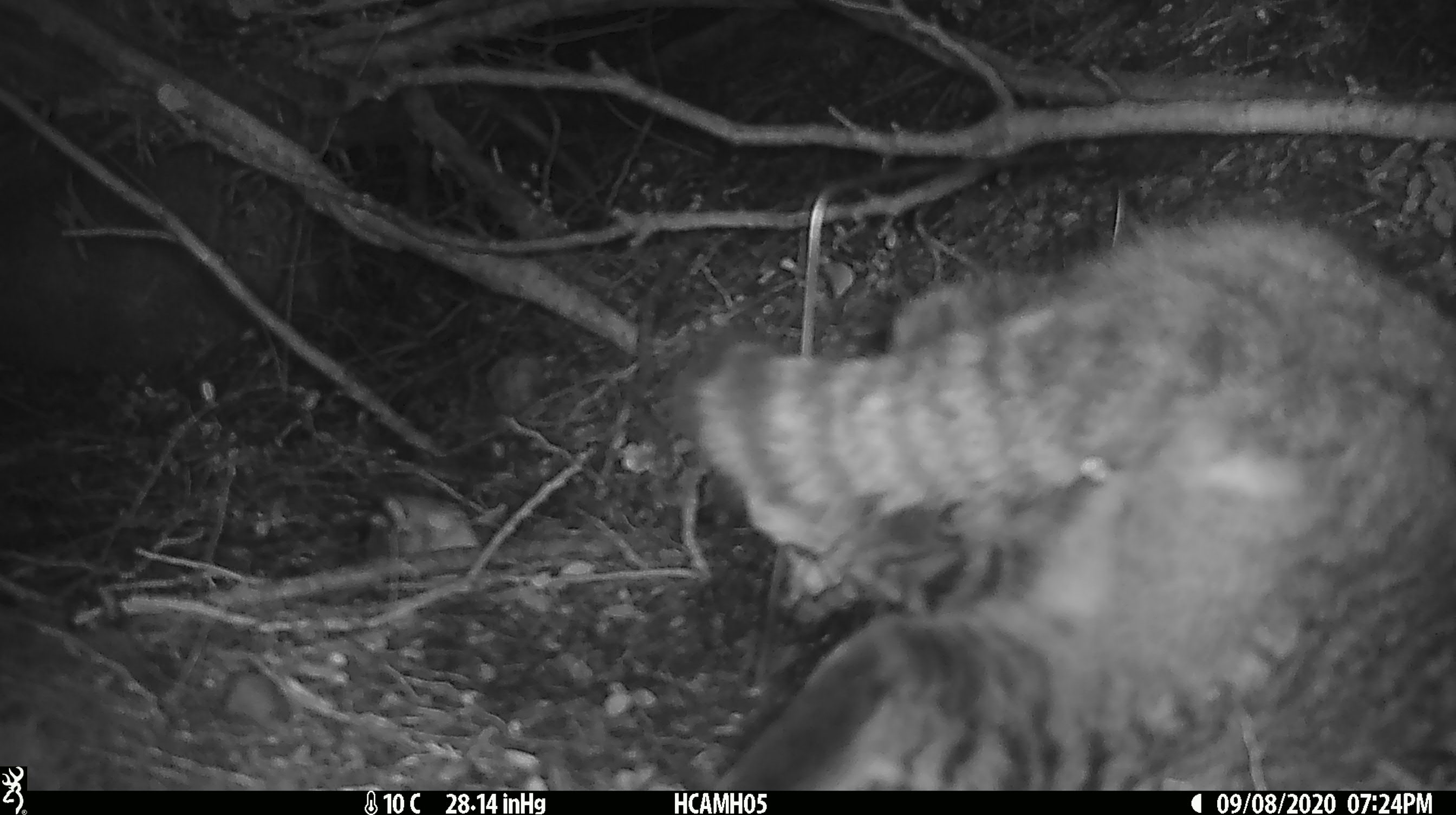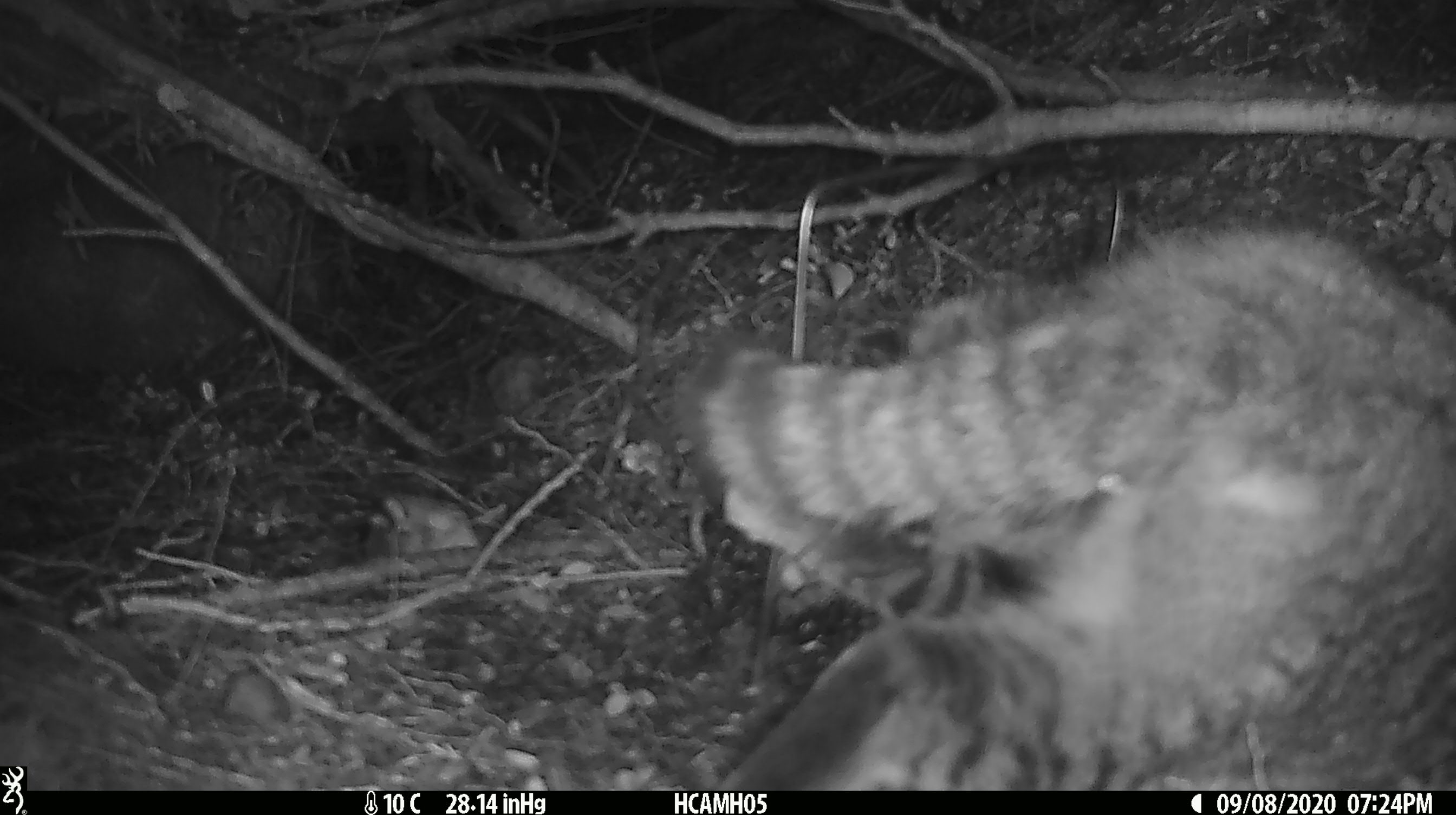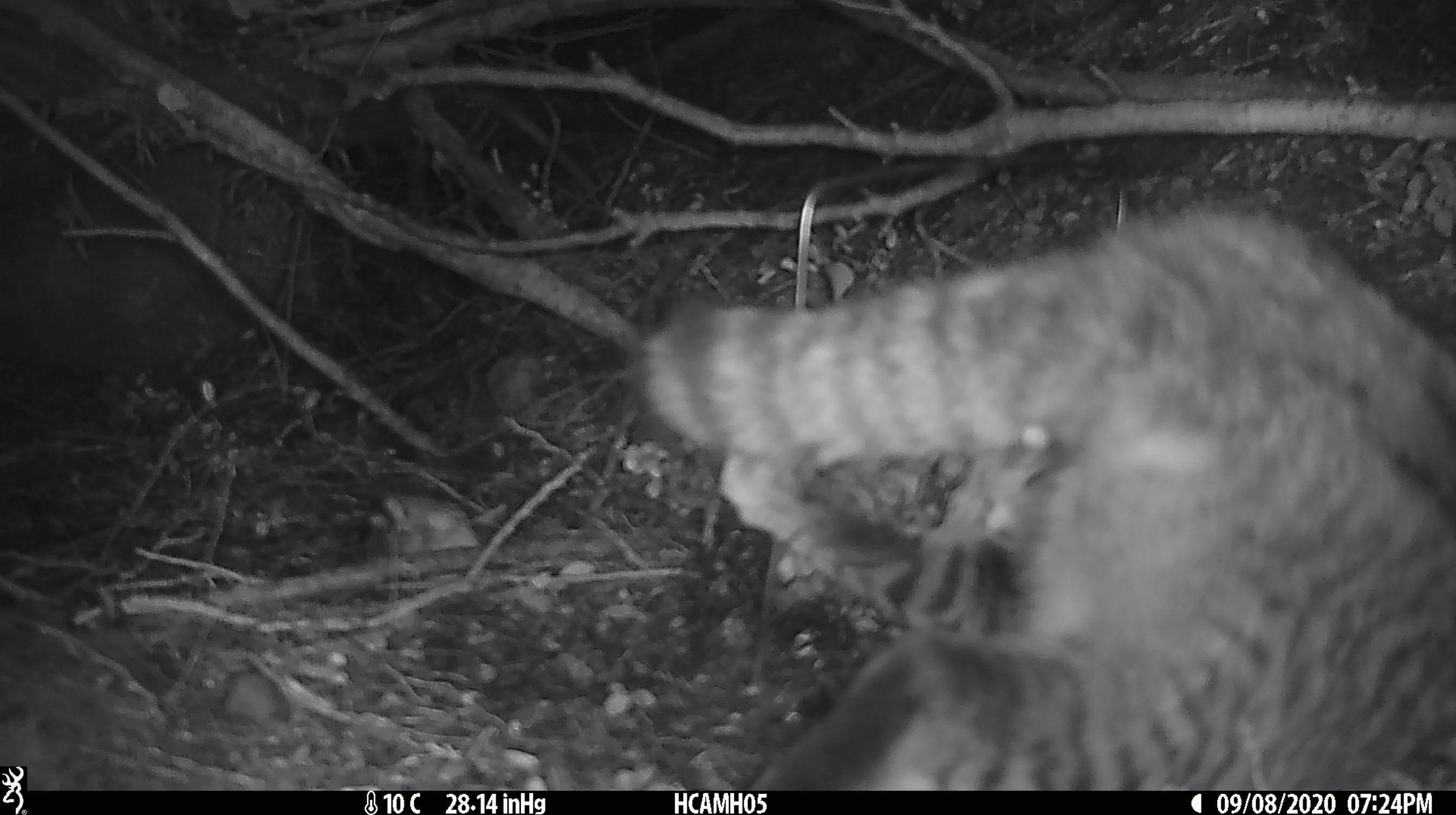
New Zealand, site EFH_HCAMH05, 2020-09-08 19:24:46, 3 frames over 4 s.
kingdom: Animalia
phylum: Chordata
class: Mammalia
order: Carnivora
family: Felidae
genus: Felis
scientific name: Felis catus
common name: domestic cat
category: cat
Cat (domestic cat) (Felis catus).